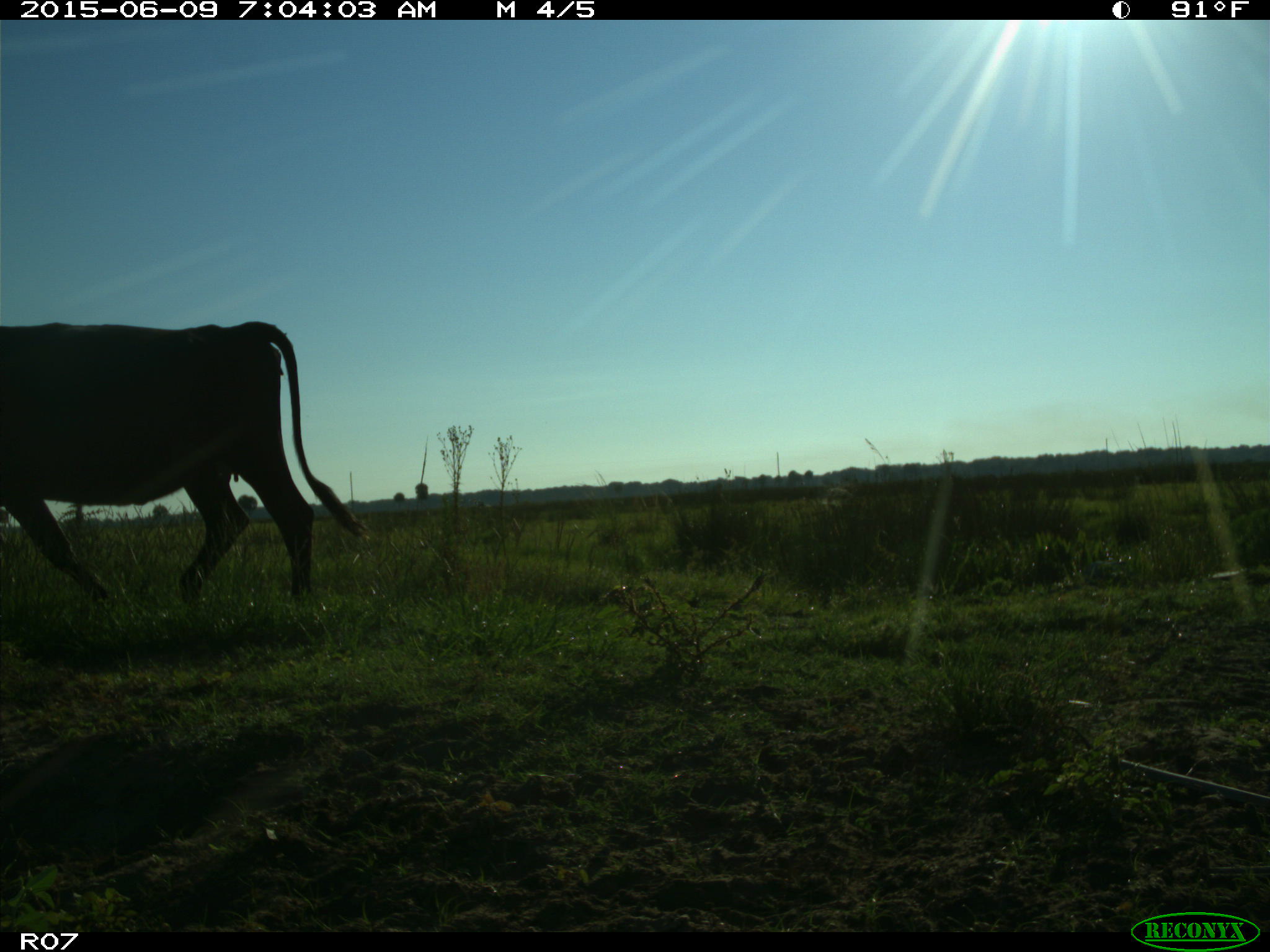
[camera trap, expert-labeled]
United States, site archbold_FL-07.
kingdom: Animalia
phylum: Chordata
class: Mammalia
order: Artiodactyla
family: Bovidae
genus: Bos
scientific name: Bos taurus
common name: domestic cow